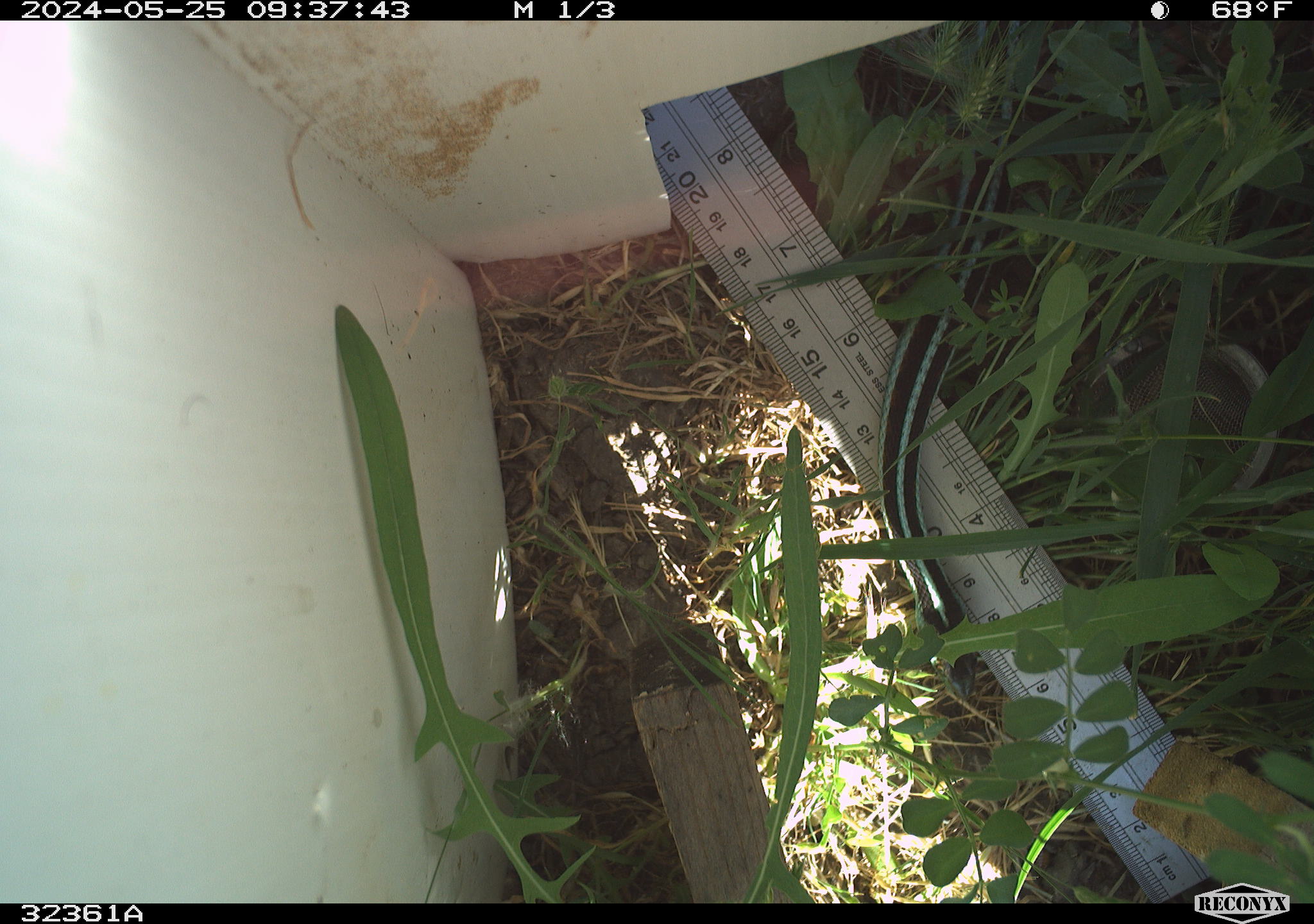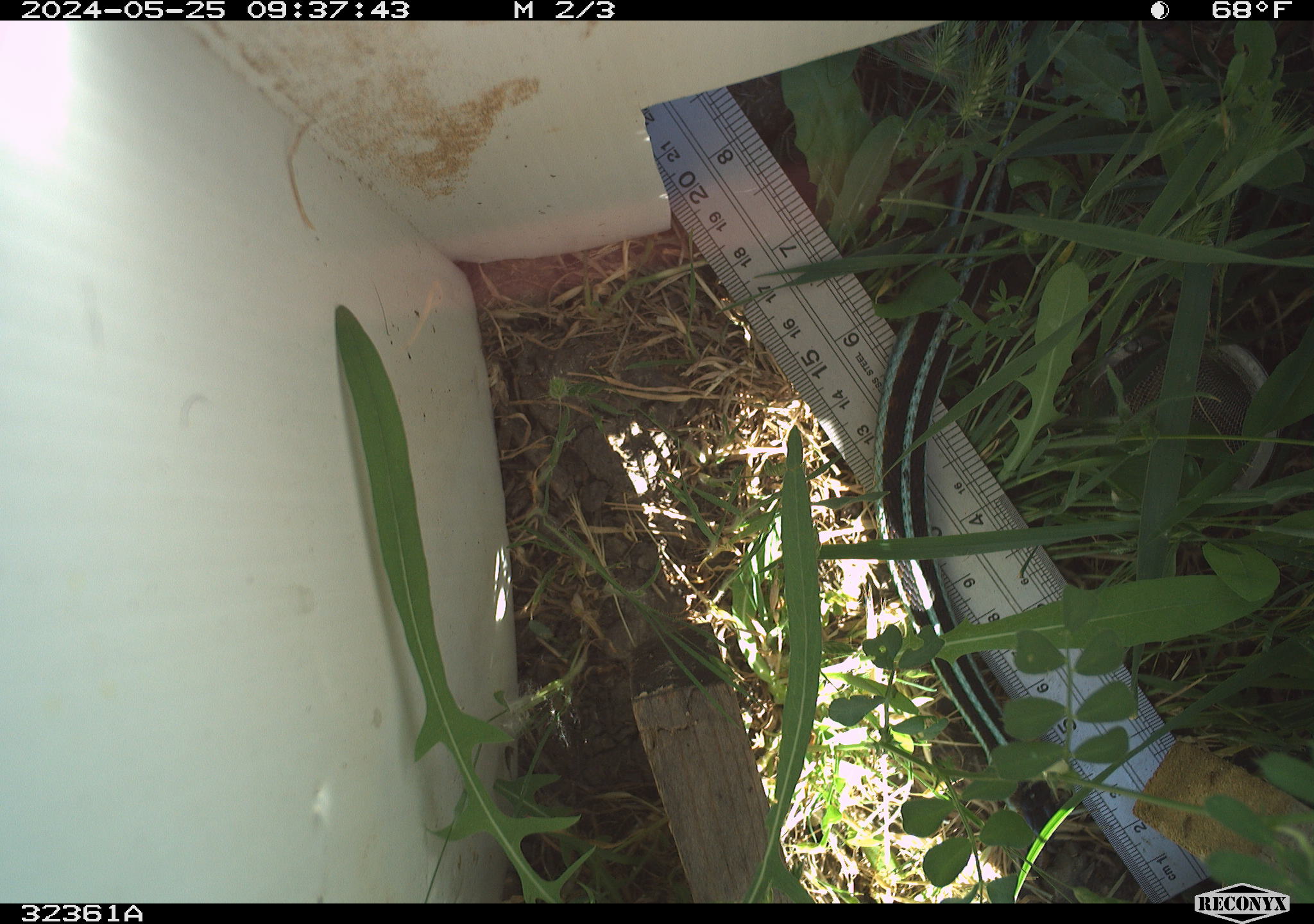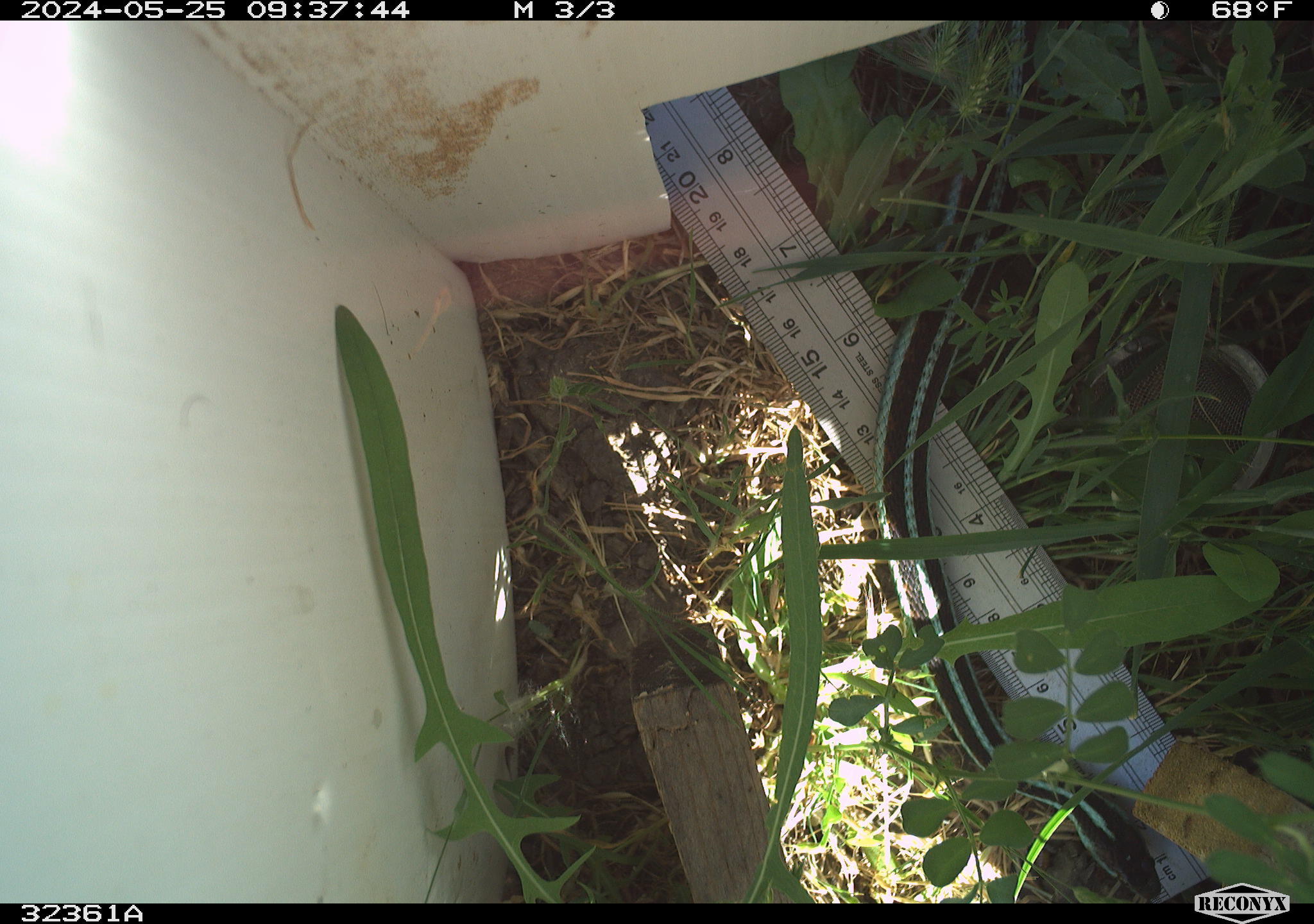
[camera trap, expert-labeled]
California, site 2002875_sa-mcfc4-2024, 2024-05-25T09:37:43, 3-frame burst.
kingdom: Animalia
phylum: Chordata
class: Reptilia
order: Squamata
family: Colubridae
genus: Thamnophis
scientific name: Thamnophis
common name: american gartersnakes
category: thamnophis species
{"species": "thamnophis species (american gartersnakes) (Thamnophis)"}